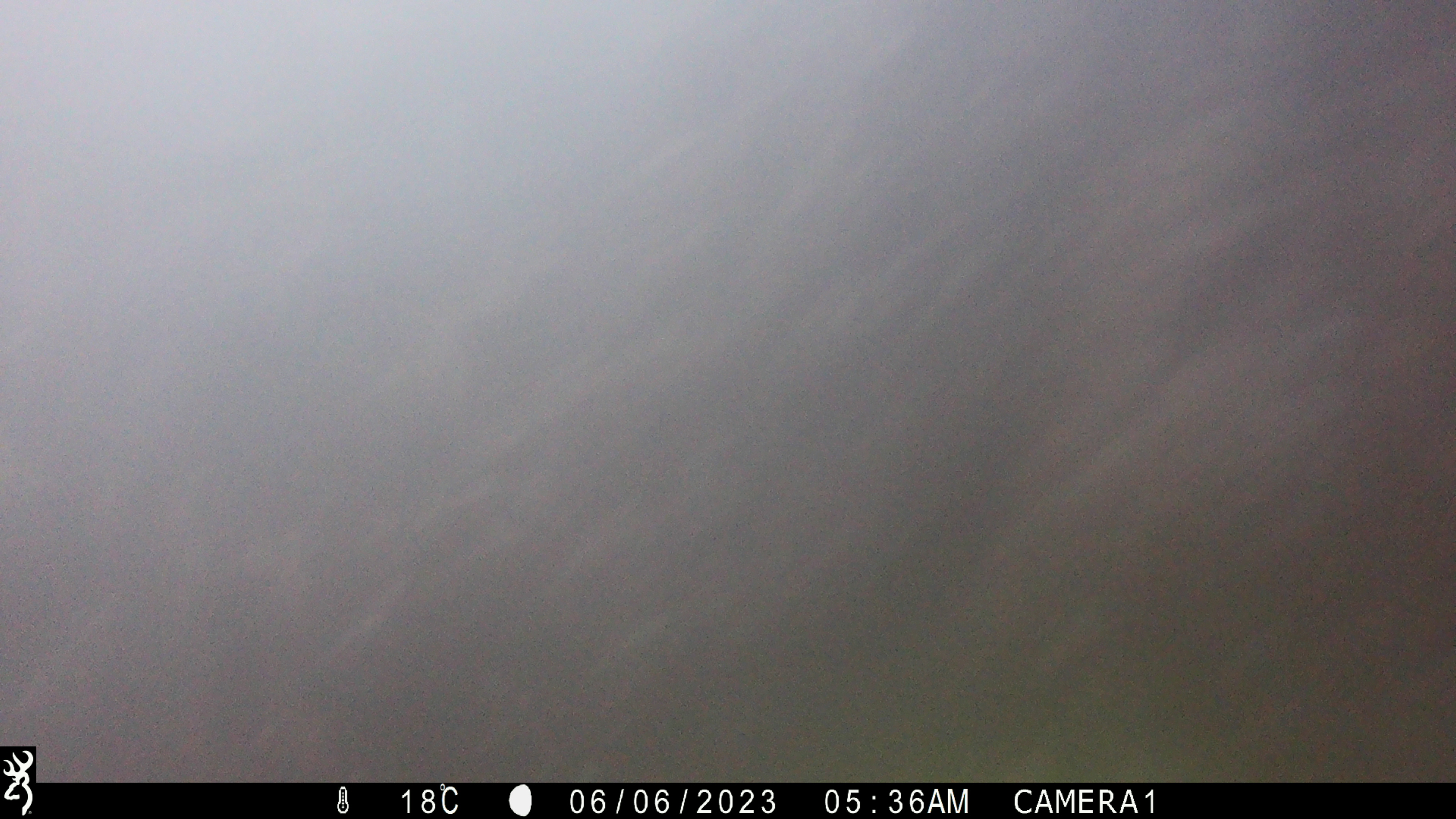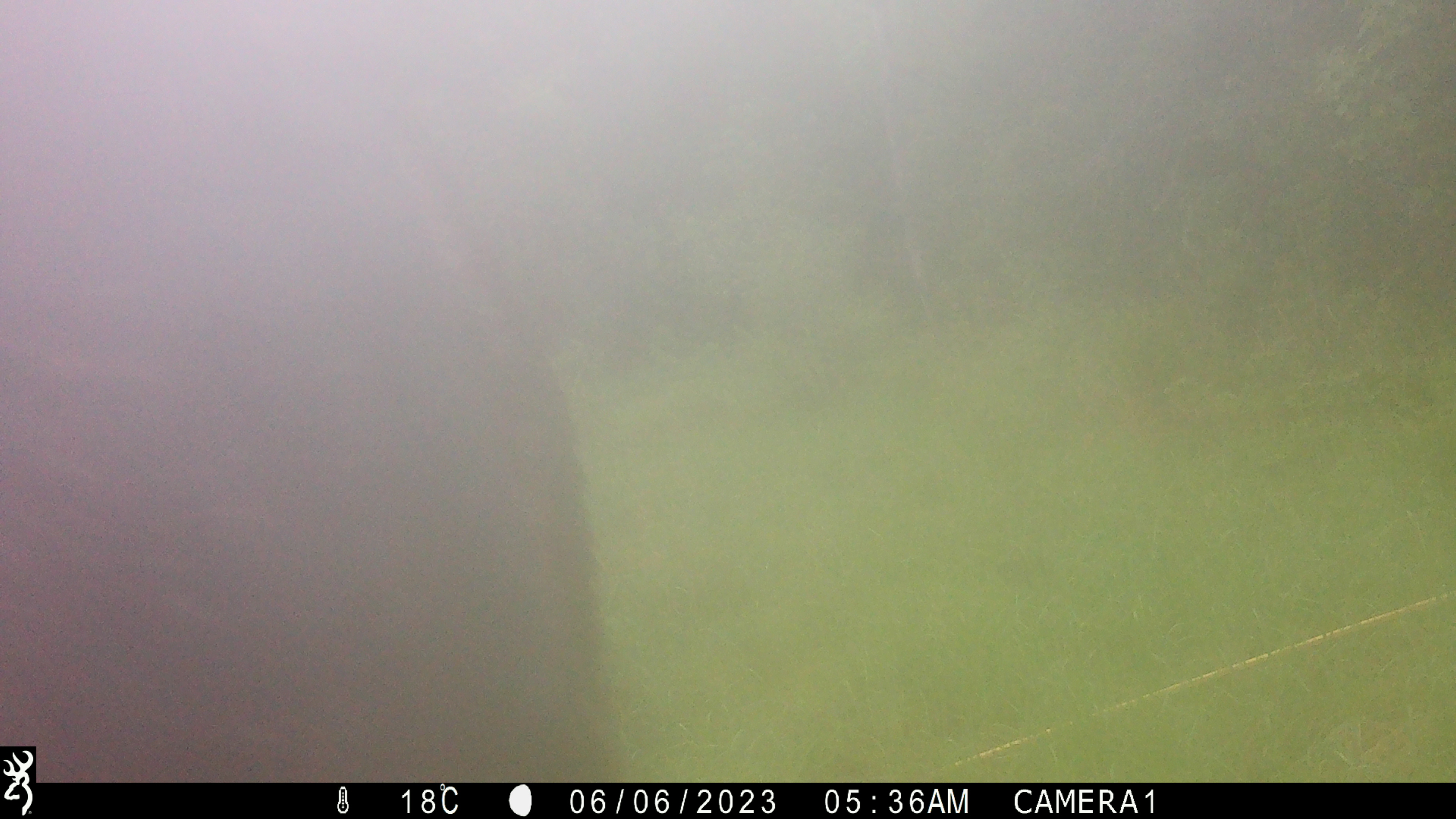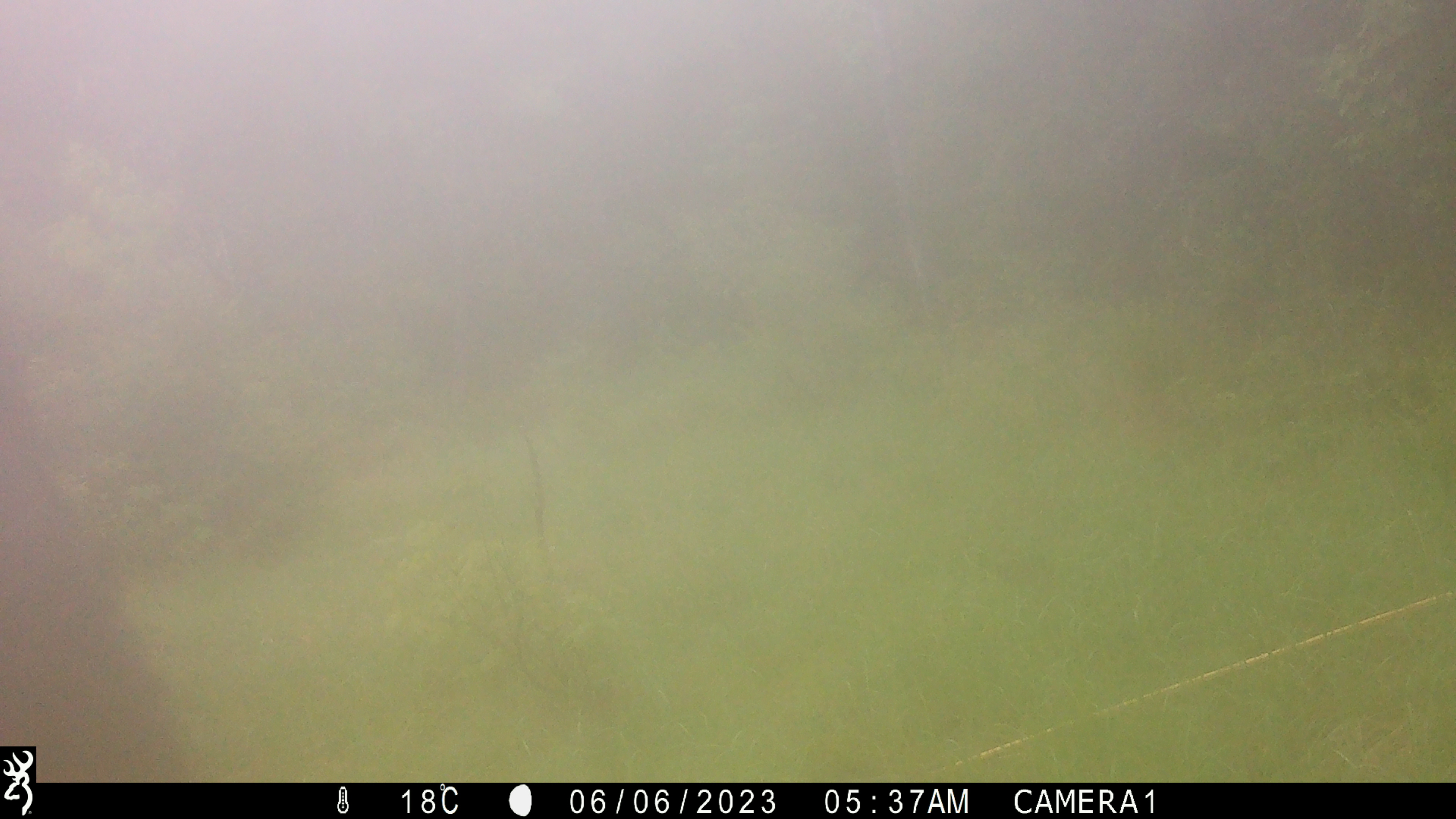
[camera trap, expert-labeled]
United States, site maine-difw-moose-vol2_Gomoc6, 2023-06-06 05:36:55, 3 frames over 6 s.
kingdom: Animalia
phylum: Chordata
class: Mammalia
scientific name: Mammalia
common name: mammal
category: mammal sp.